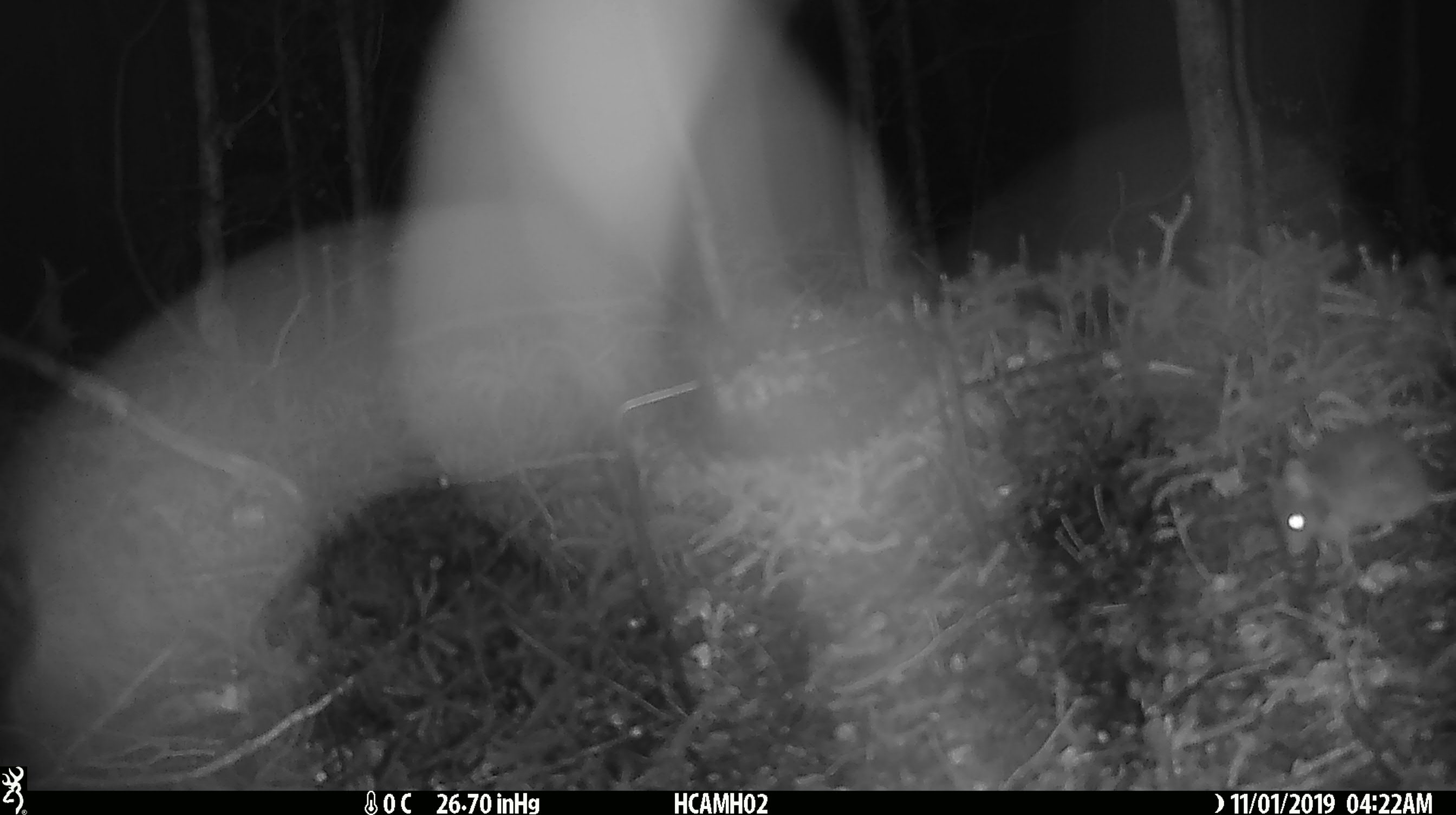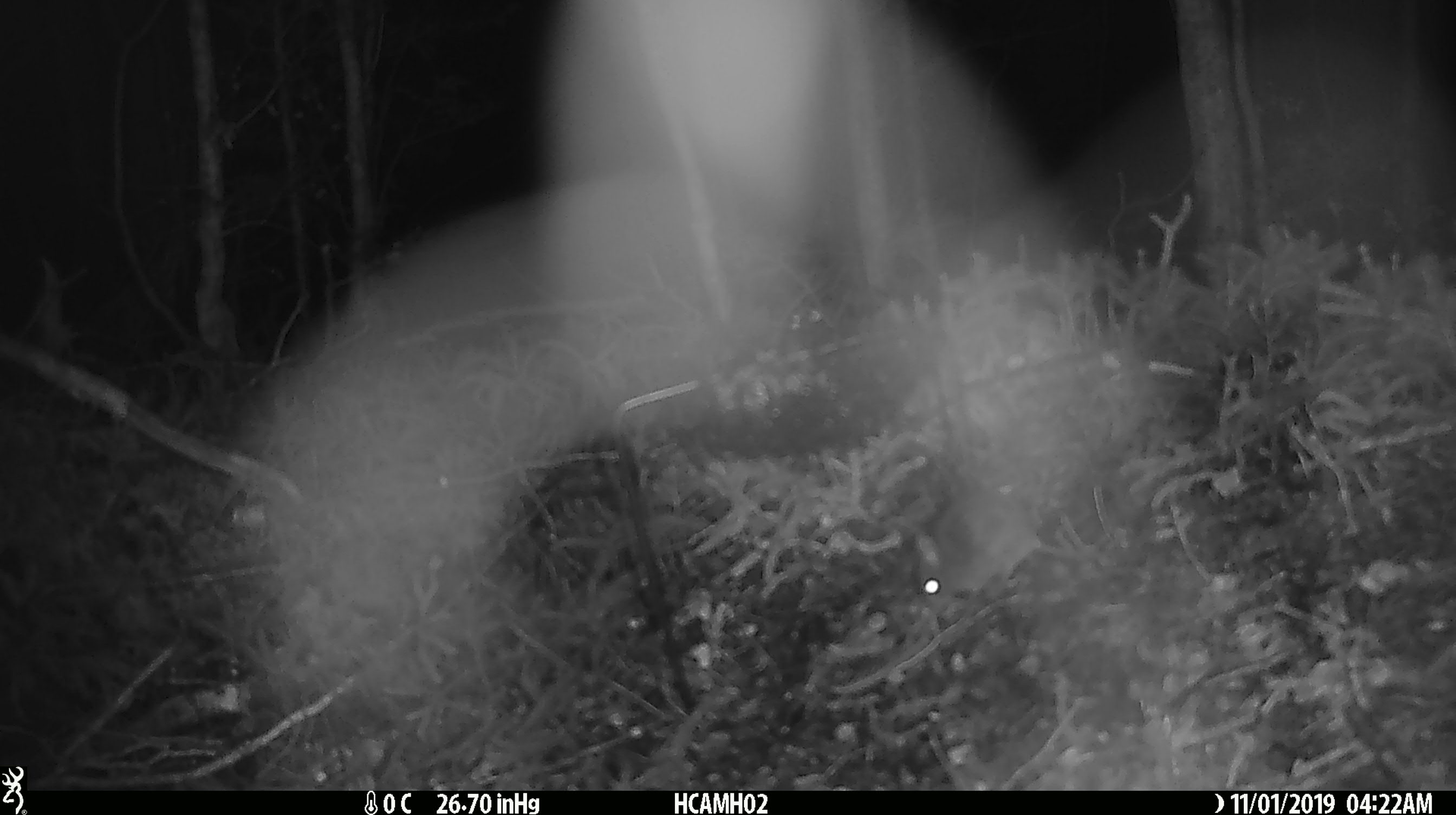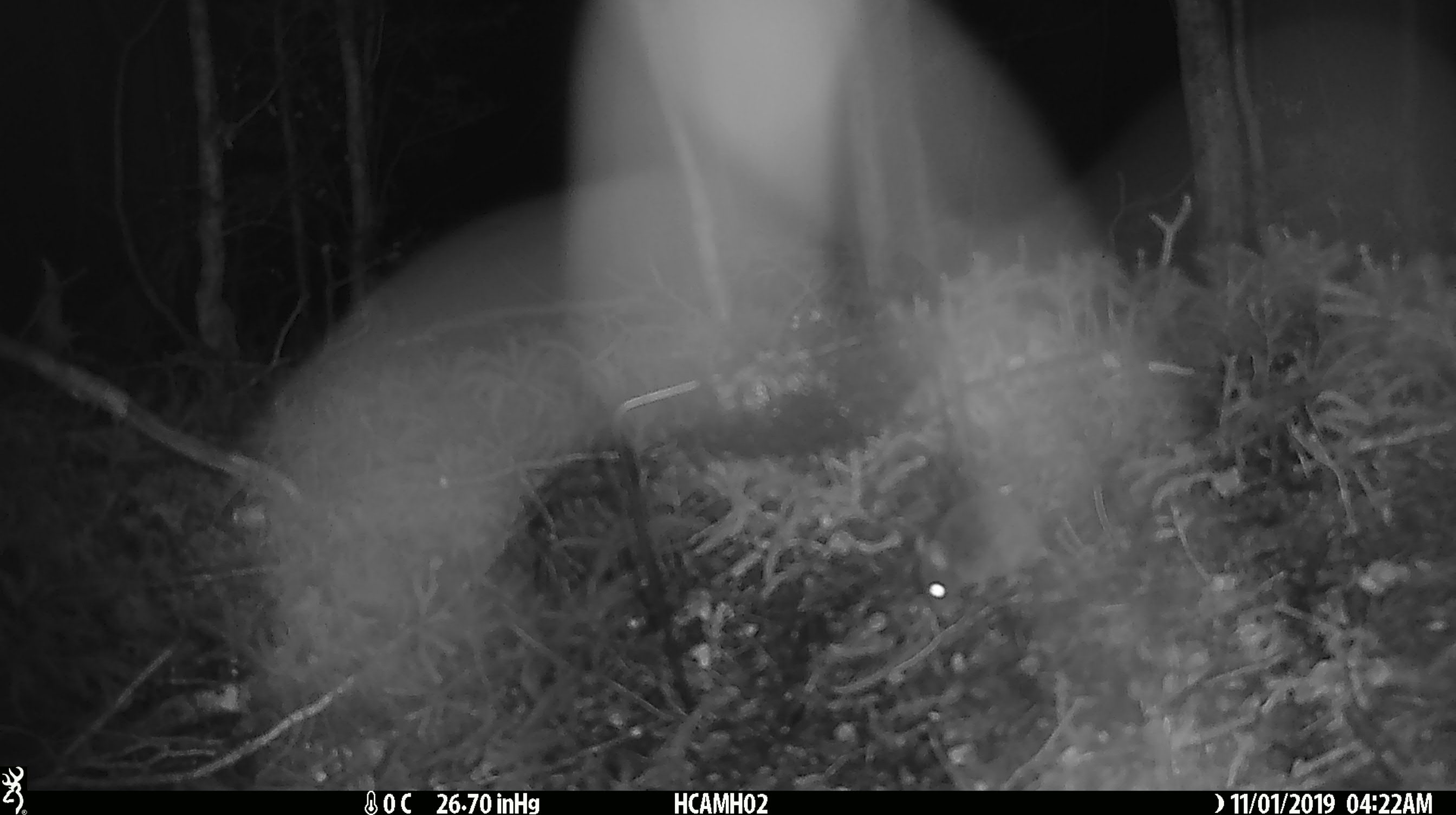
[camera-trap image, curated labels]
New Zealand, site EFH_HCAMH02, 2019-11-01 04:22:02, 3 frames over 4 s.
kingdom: Animalia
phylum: Chordata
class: Mammalia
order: Rodentia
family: Muridae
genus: Mus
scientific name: Mus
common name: mouse